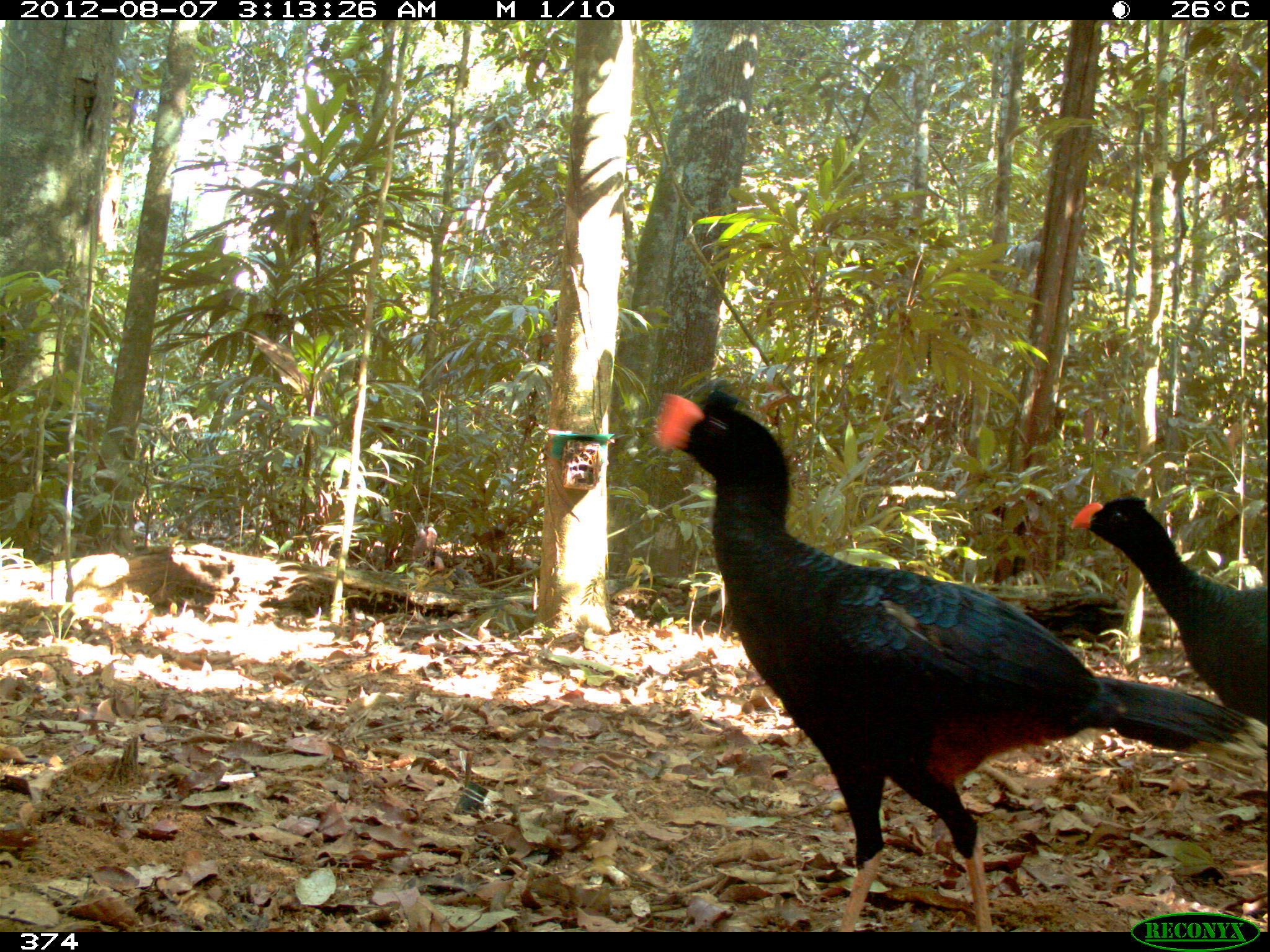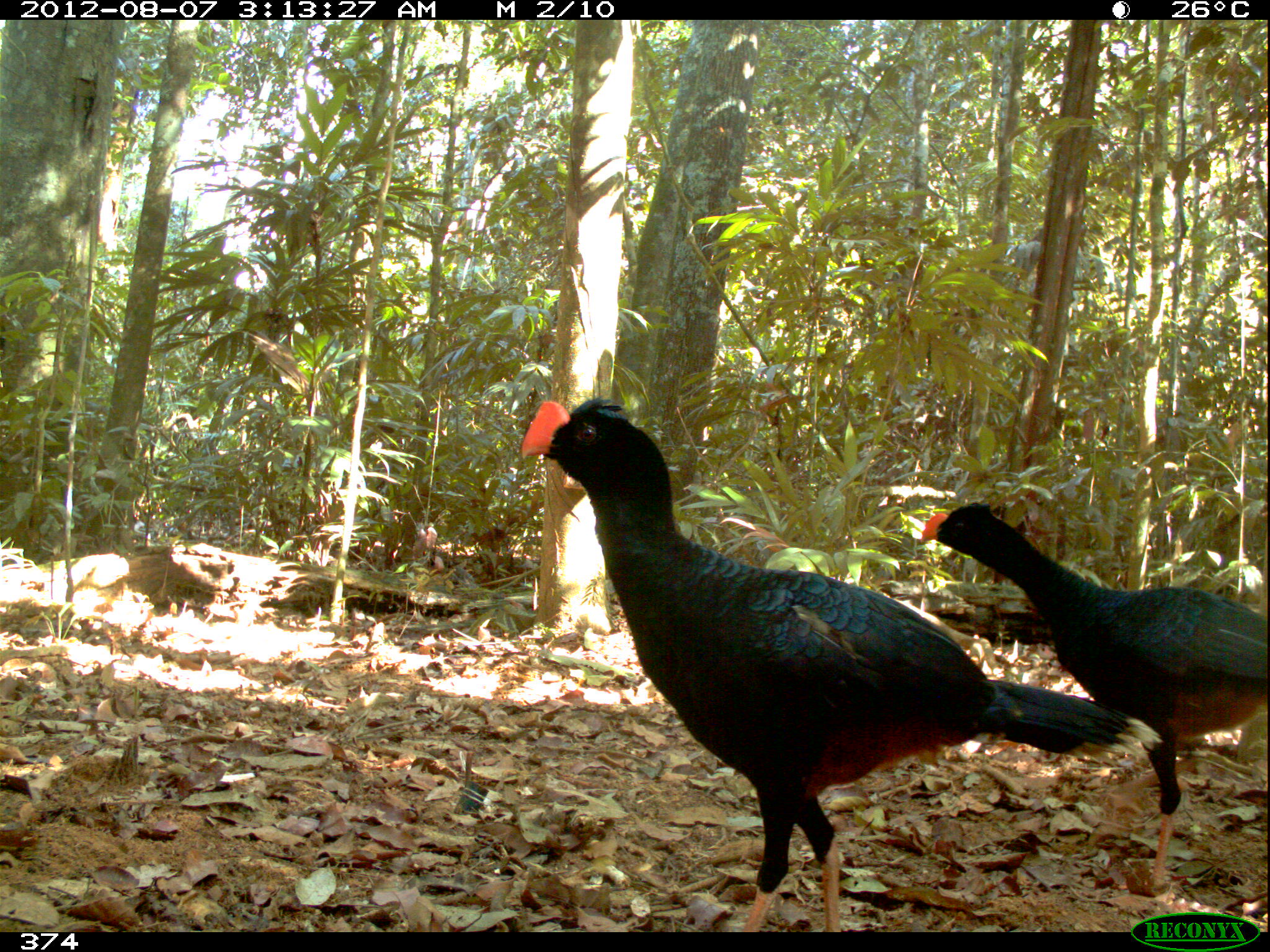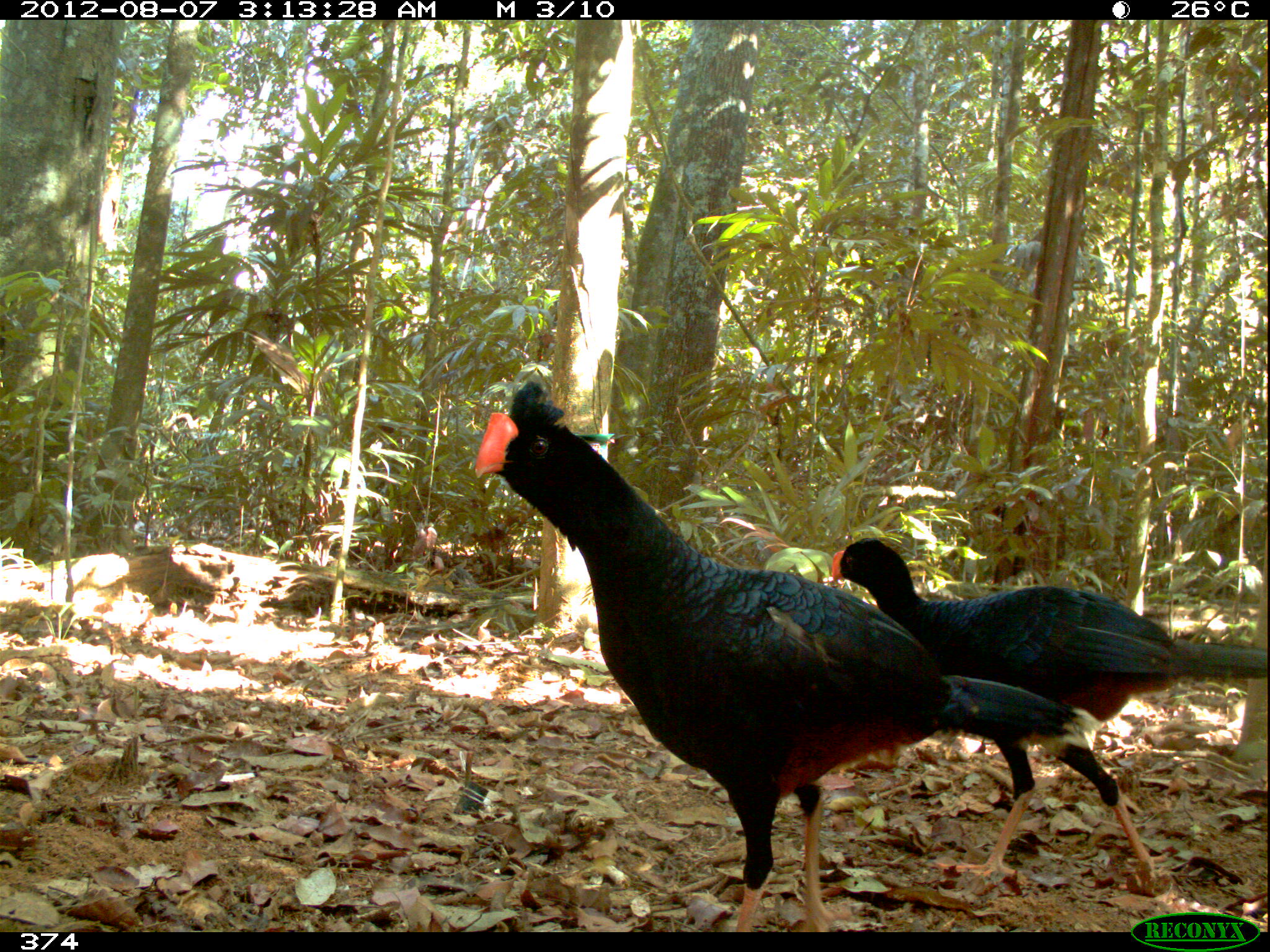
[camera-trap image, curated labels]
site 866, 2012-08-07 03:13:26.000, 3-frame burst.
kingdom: Animalia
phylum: Chordata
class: Aves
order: Galliformes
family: Cracidae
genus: Mitu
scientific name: Mitu tuberosum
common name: razor-billed curassow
Mitu tuberosum (razor-billed curassow).